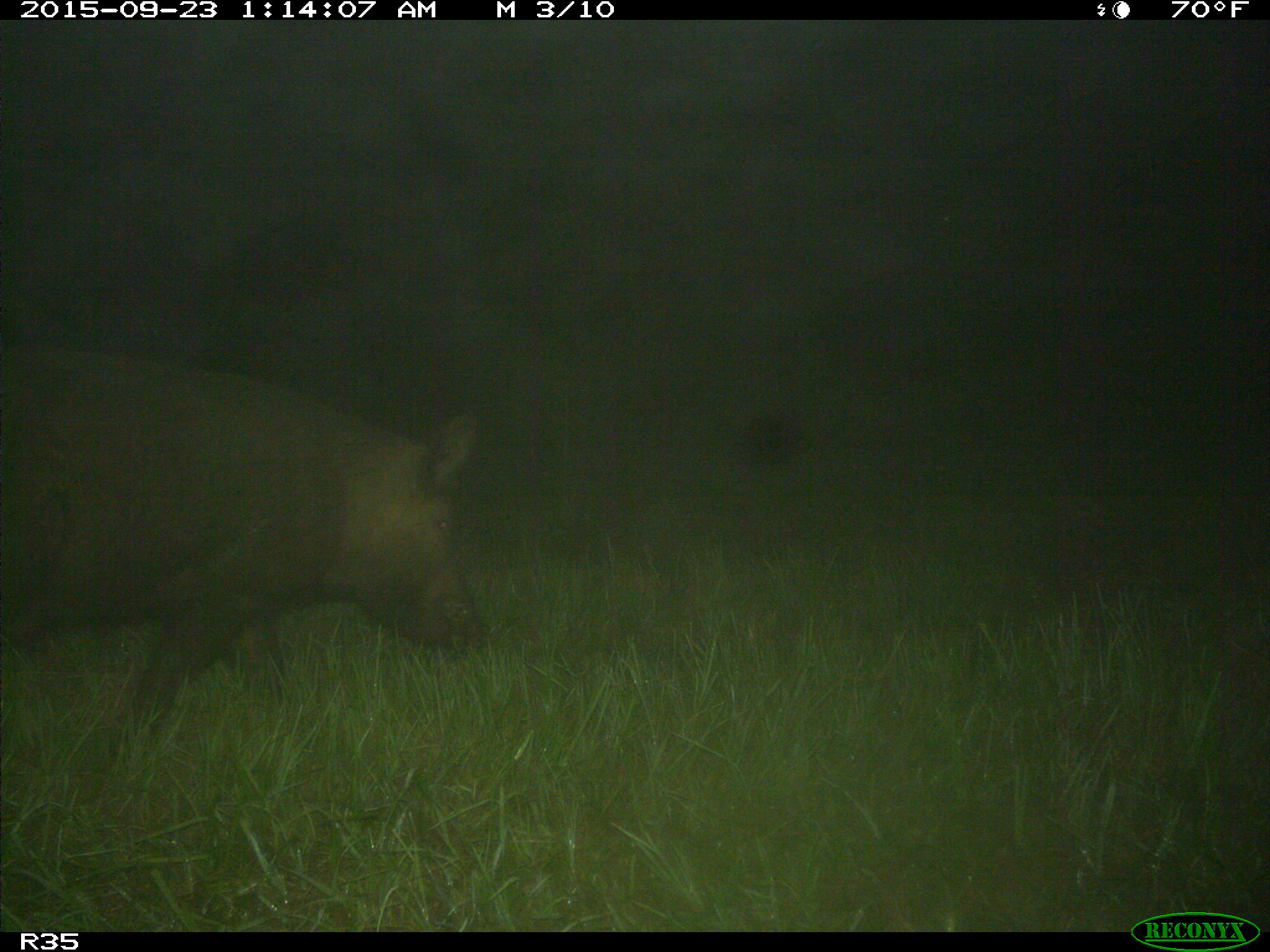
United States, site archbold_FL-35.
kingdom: Animalia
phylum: Chordata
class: Mammalia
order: Artiodactyla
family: Suidae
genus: Sus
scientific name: Sus scrofa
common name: wild boar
Sus scrofa (wild boar).